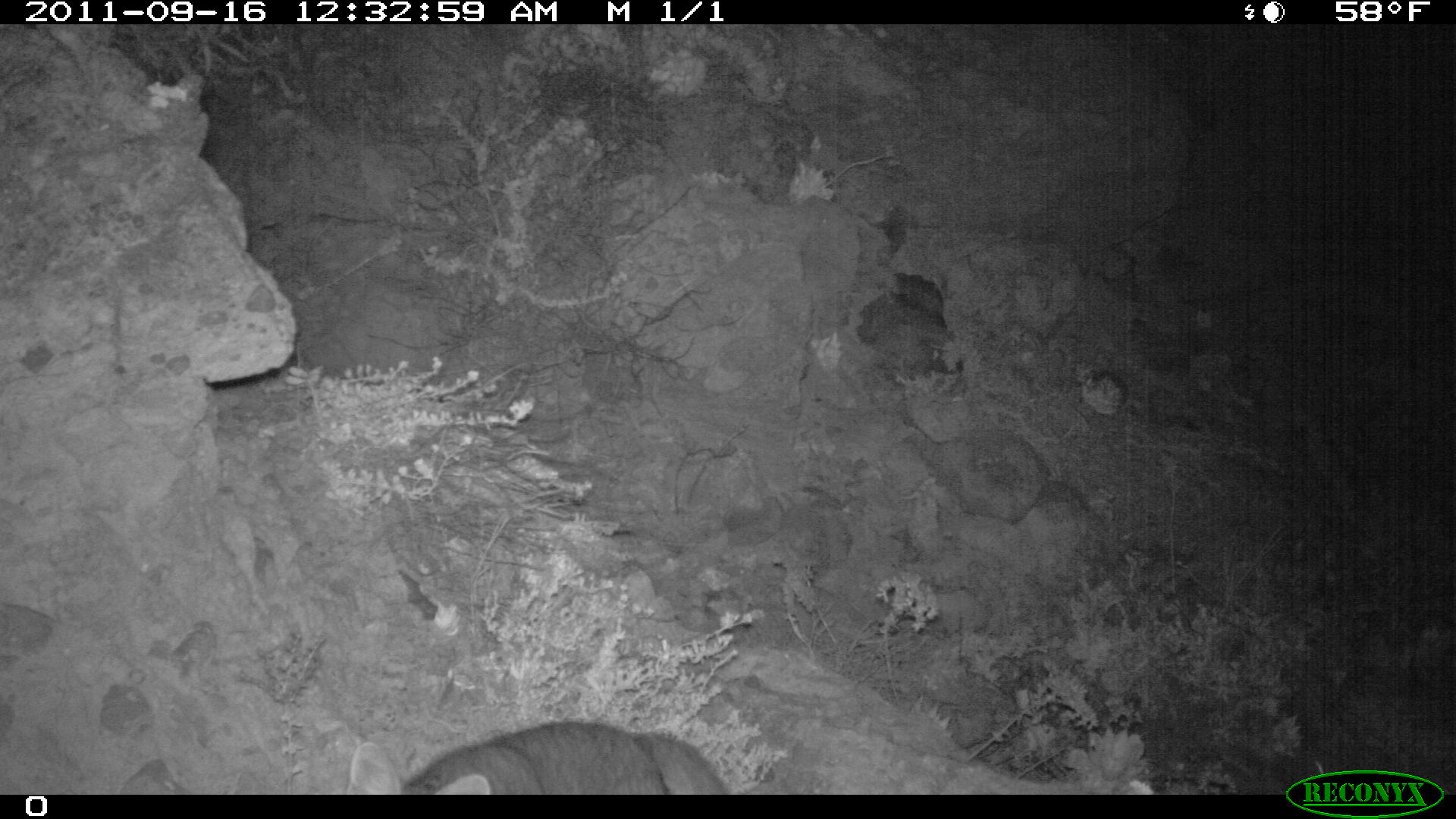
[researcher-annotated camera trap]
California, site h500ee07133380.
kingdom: Animalia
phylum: Chordata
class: Mammalia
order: Carnivora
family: Canidae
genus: Urocyon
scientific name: Urocyon littoralis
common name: island fox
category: fox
Fox (island fox) (Urocyon littoralis).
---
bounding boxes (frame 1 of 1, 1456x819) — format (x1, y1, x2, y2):
fox: (343, 720, 729, 794)